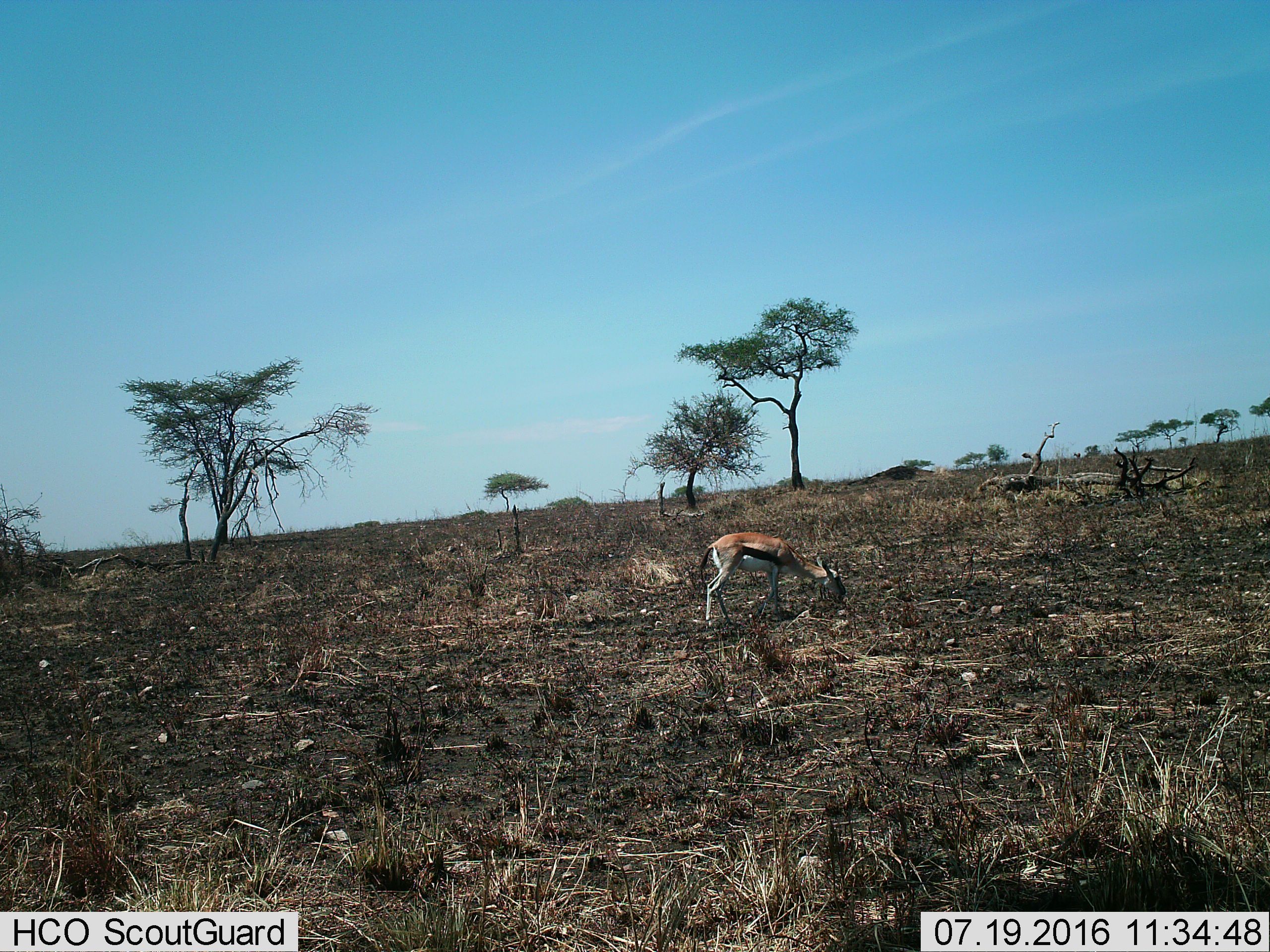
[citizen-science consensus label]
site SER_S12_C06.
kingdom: Animalia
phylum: Chordata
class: Mammalia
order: Artiodactyla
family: Bovidae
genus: Eudorcas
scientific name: Eudorcas thomsonii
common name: thomson's gazelle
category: gazellethomsons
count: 1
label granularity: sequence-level